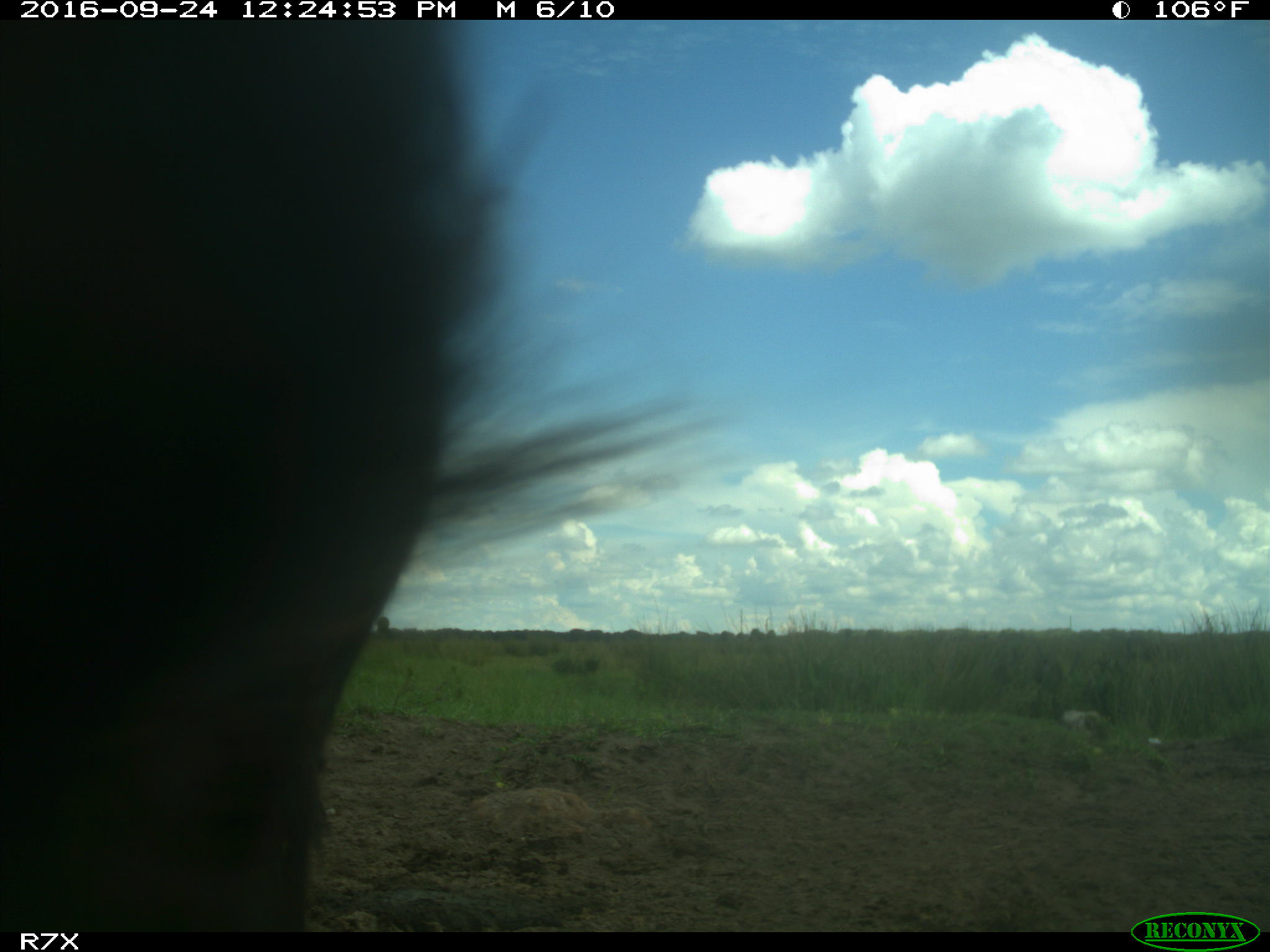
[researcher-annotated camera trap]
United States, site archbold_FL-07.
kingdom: Animalia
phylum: Chordata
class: Mammalia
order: Artiodactyla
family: Bovidae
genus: Bos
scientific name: Bos taurus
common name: domestic cow